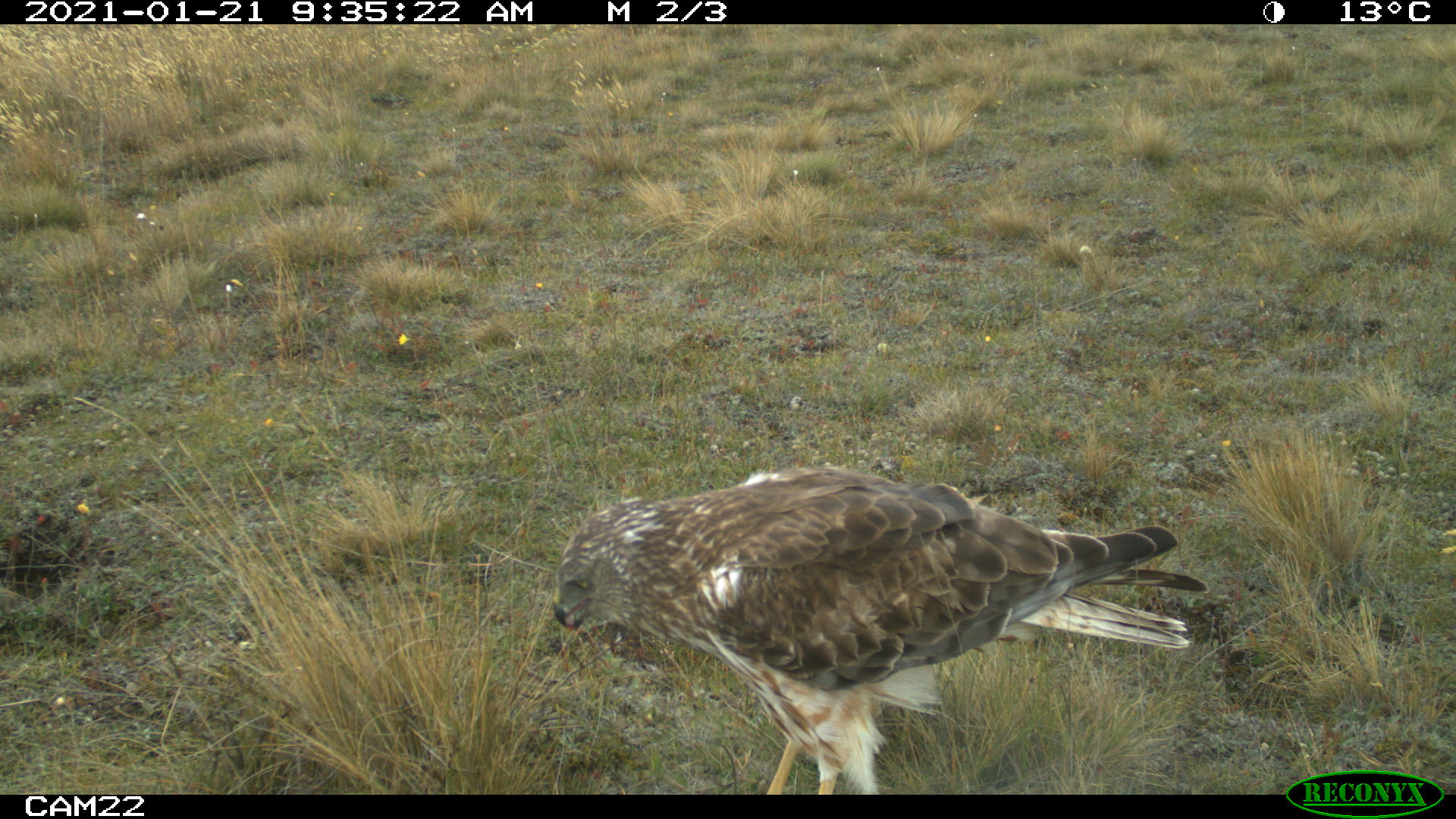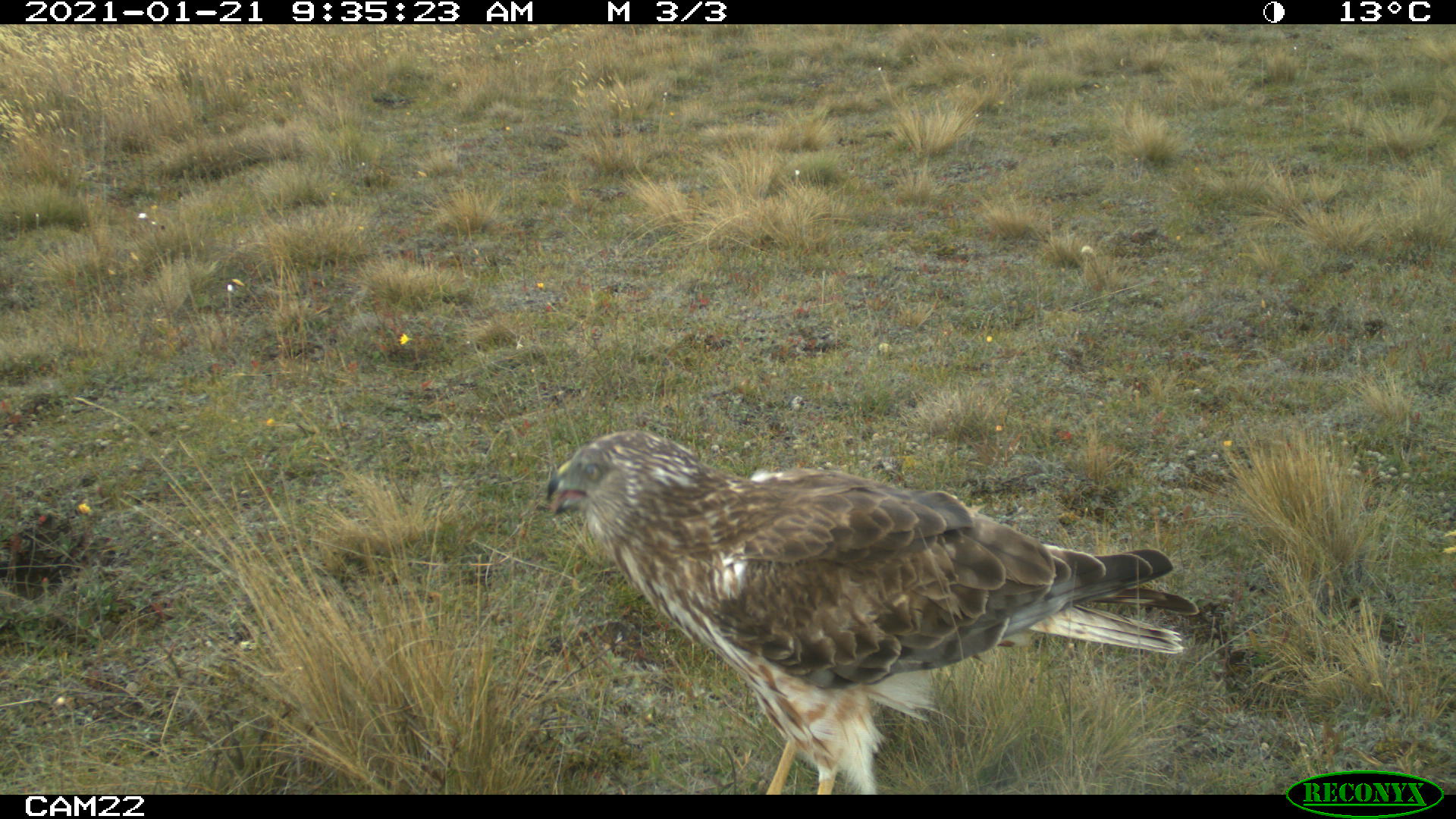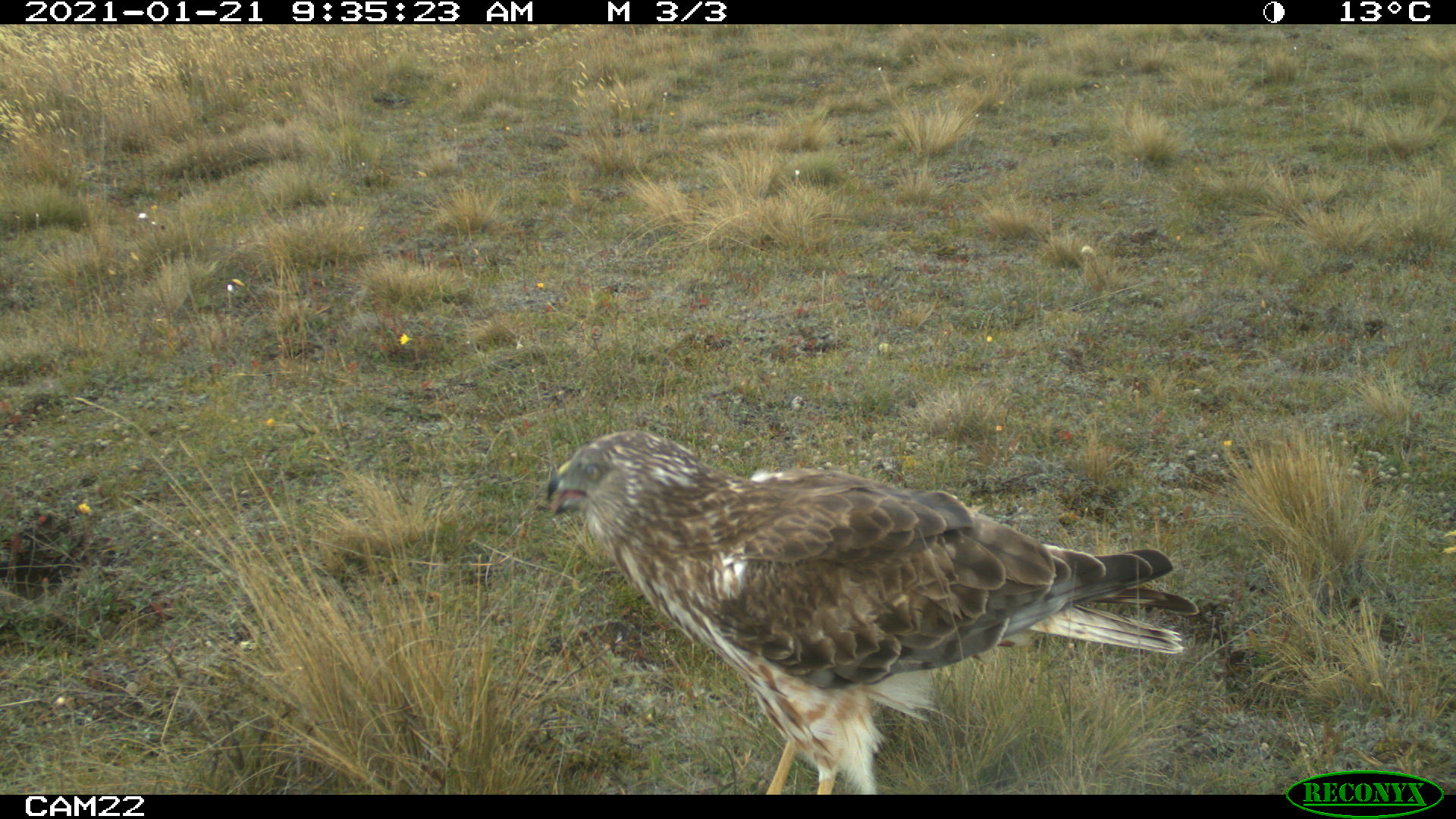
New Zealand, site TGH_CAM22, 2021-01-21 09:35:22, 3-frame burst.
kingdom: Animalia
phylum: Chordata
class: Aves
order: Accipitriformes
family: Accipitridae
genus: Circus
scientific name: Circus approximans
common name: swamp harrier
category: harrier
Harrier (swamp harrier) (Circus approximans).